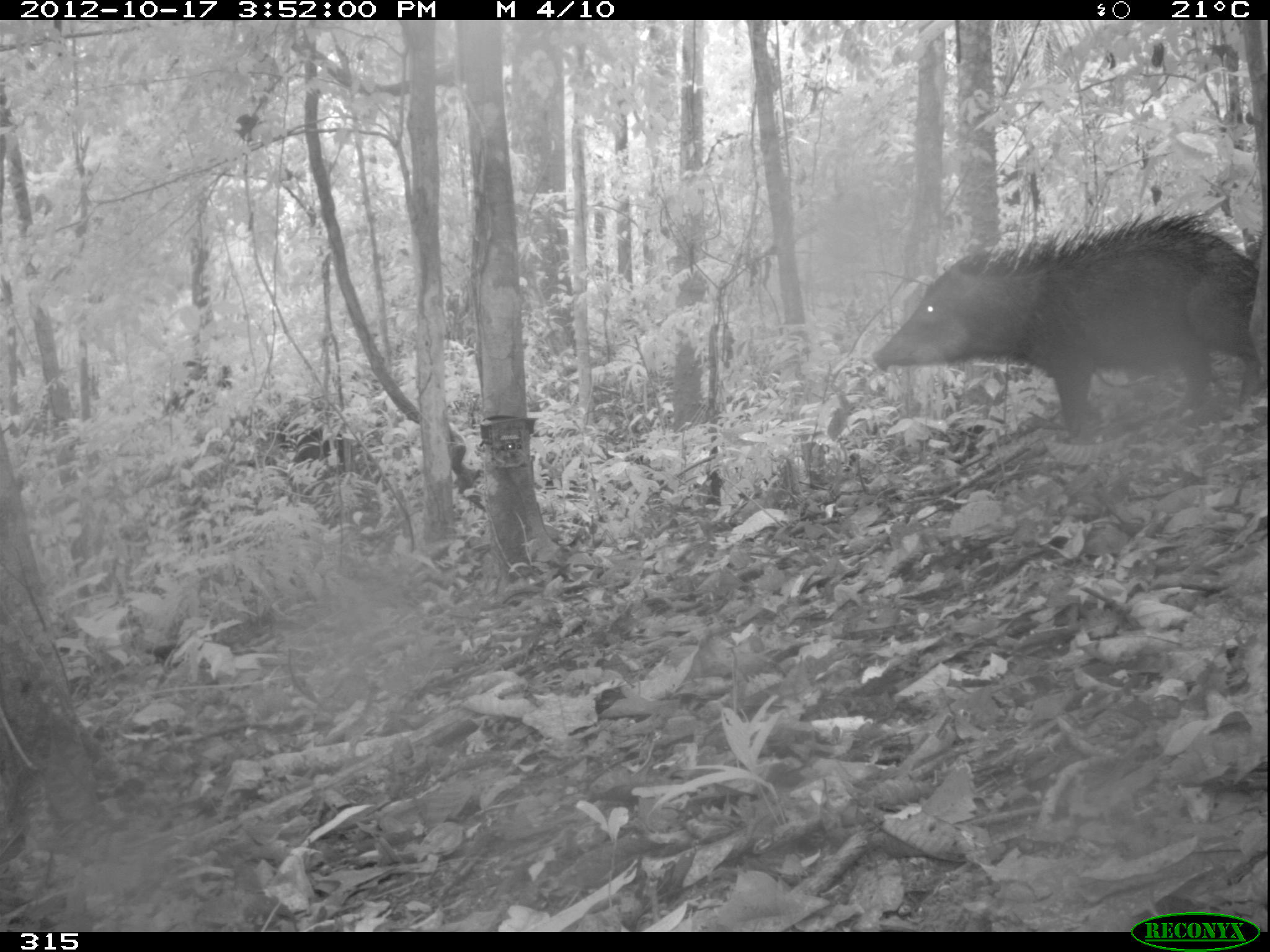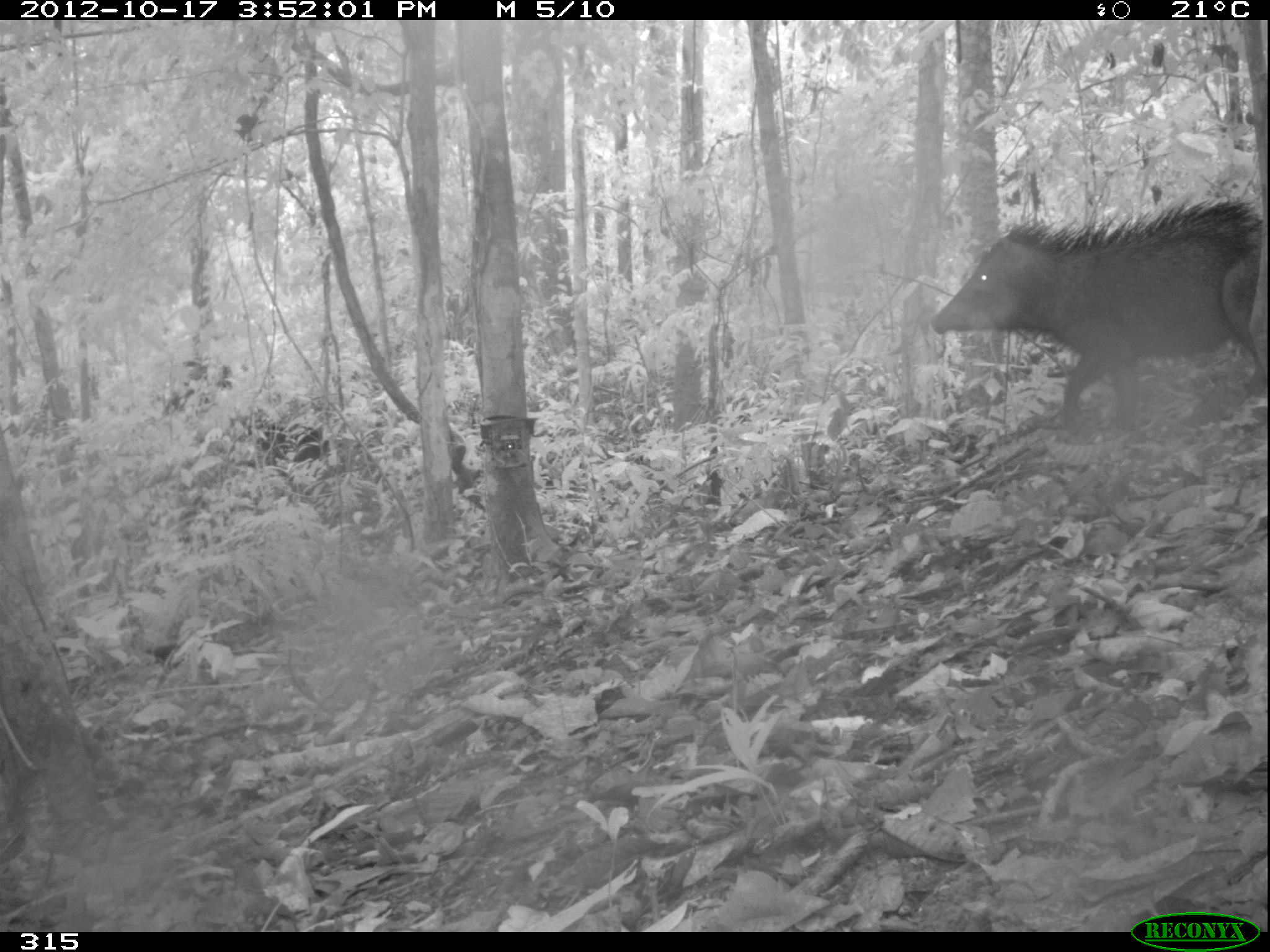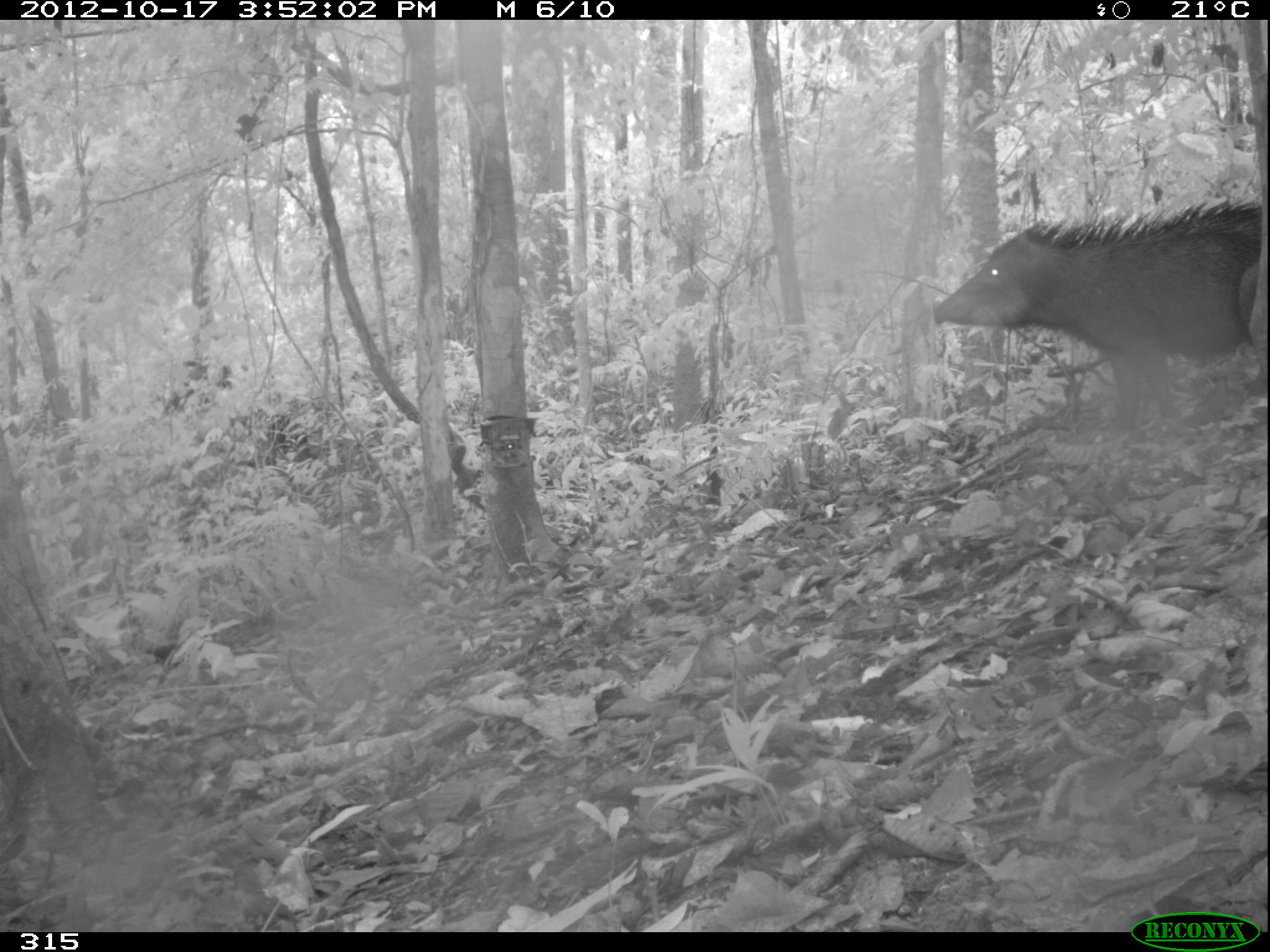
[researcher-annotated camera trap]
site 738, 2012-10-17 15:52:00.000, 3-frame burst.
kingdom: Animalia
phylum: Chordata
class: Mammalia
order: Artiodactyla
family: Tayassuidae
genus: Tayassu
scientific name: Tayassu pecari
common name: white-lipped peccary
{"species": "Tayassu pecari (white-lipped peccary)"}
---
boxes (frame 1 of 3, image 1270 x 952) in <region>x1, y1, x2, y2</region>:
tayassu pecari: <region>870, 207, 1260, 432</region>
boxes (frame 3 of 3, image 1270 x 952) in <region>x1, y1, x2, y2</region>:
tayassu pecari: <region>932, 197, 1264, 423</region>